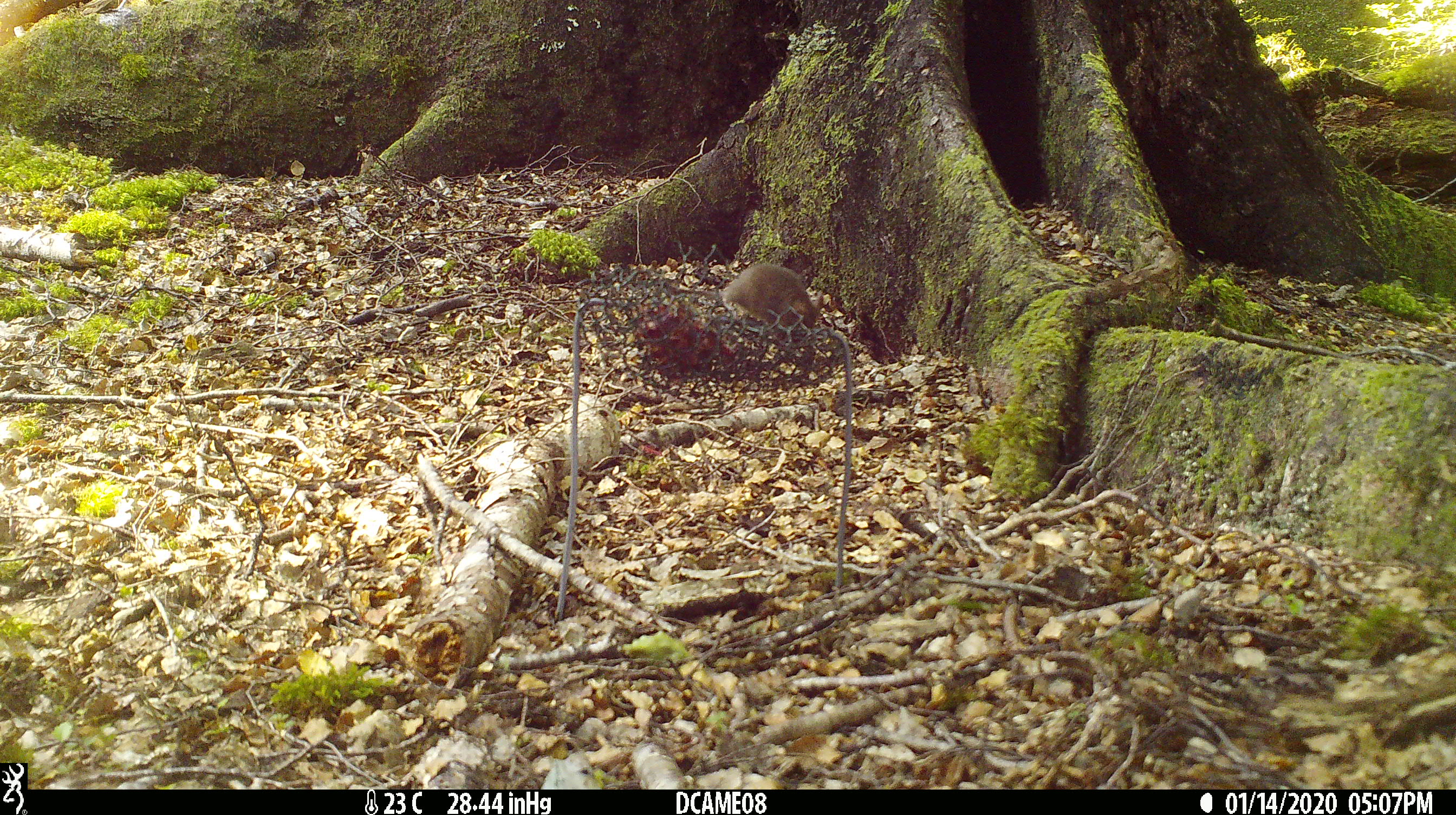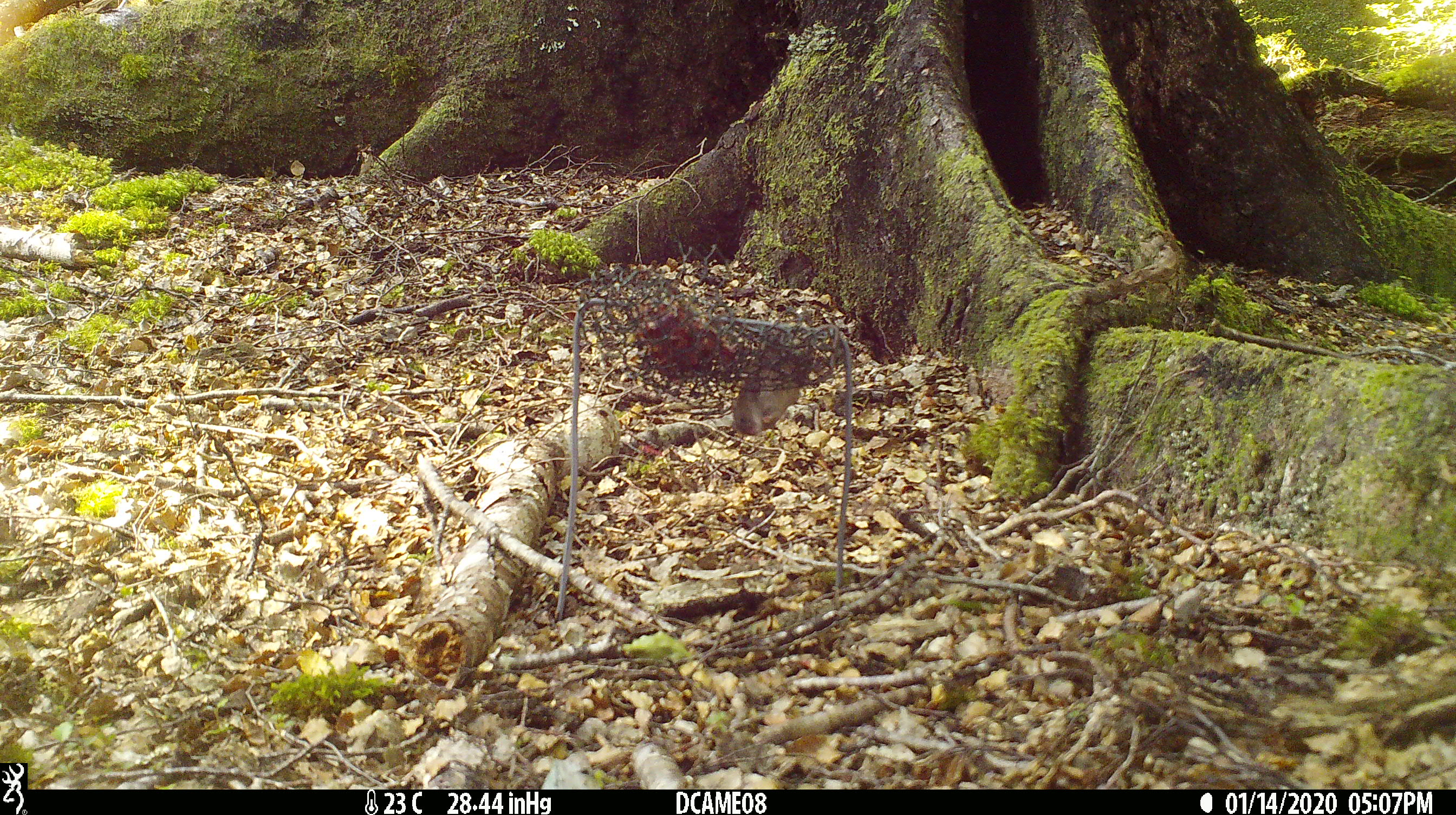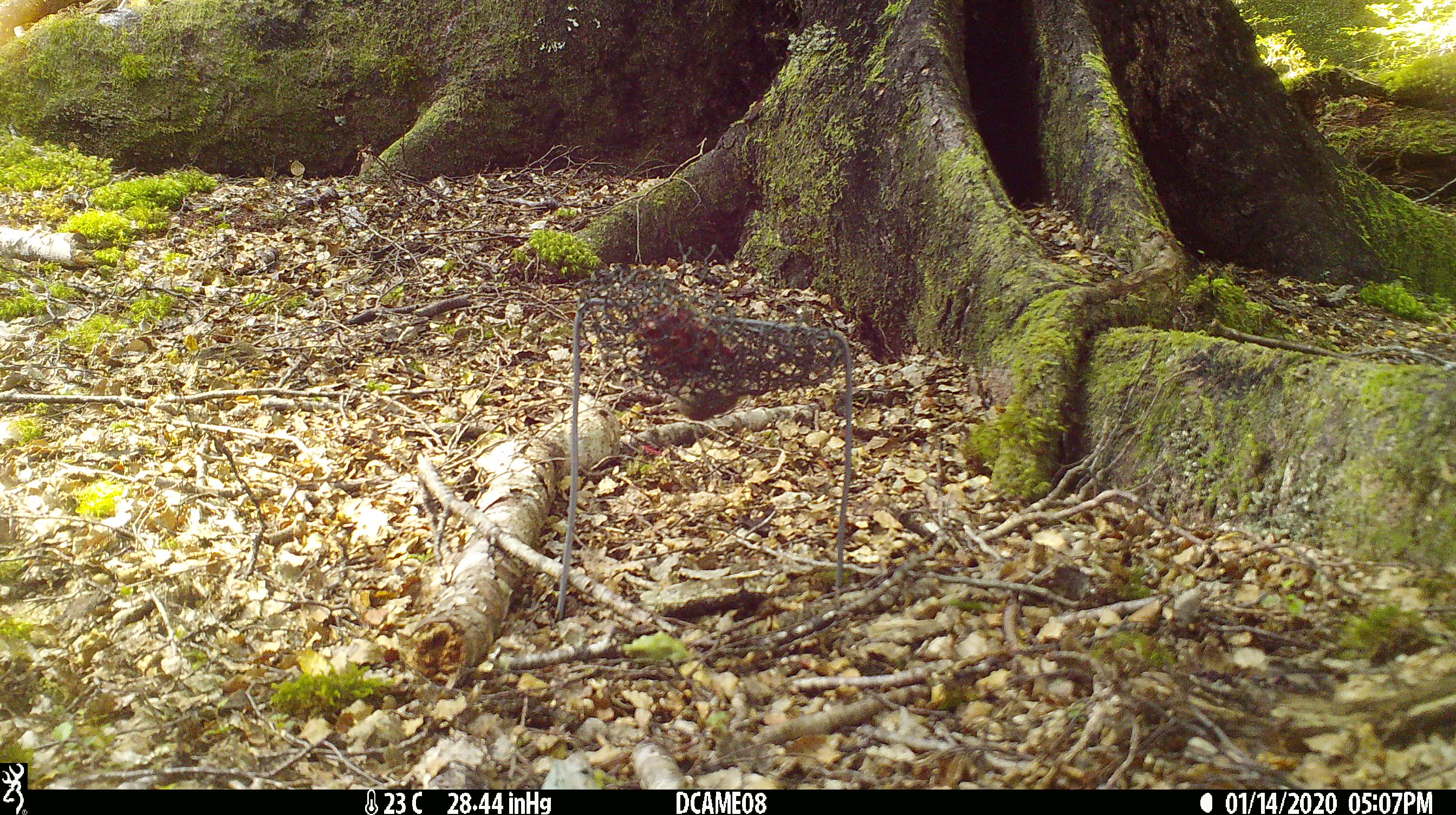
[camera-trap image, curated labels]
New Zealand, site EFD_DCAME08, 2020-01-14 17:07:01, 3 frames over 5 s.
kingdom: Animalia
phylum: Chordata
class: Mammalia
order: Rodentia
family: Muridae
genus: Mus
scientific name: Mus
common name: mouse